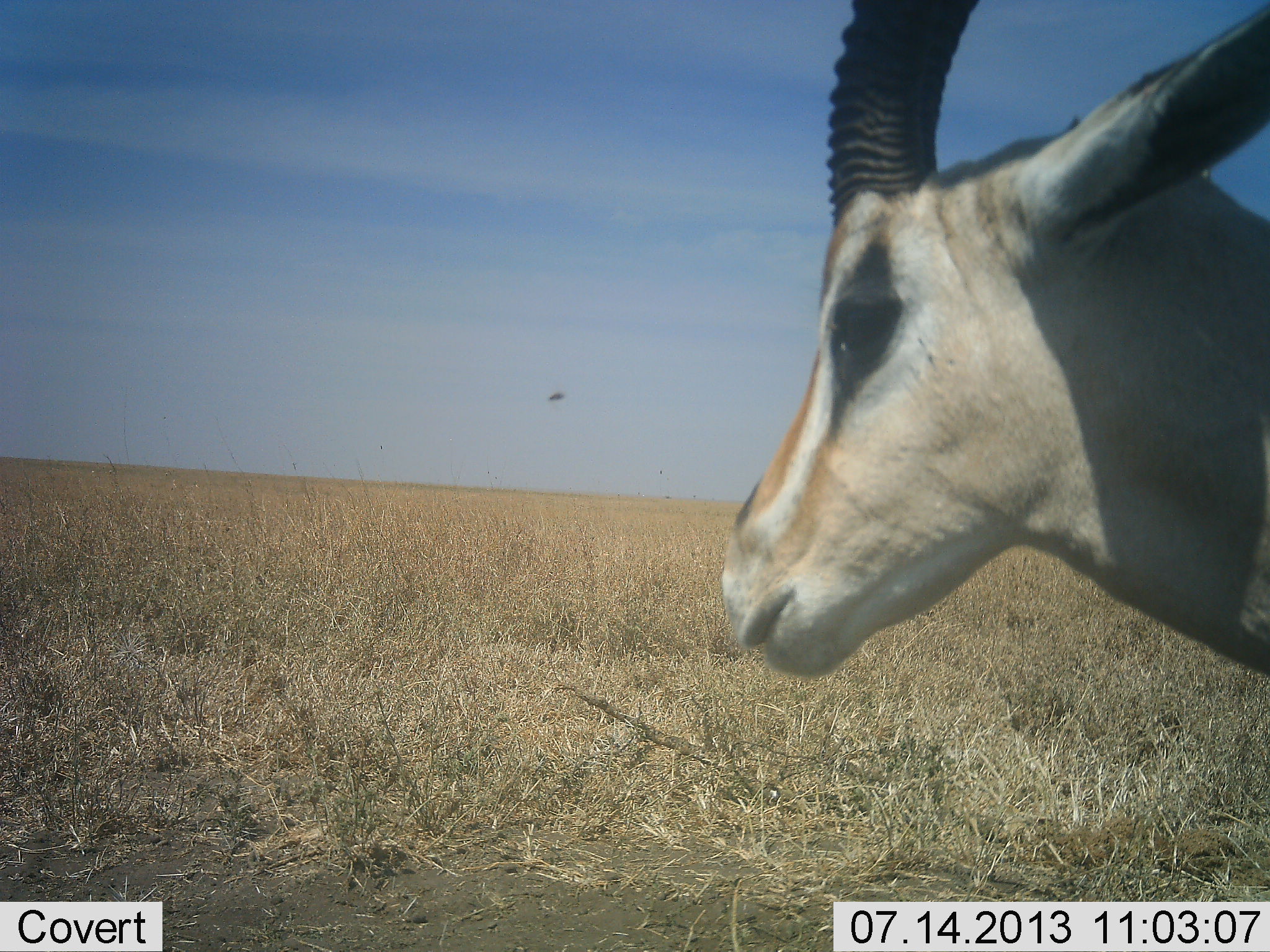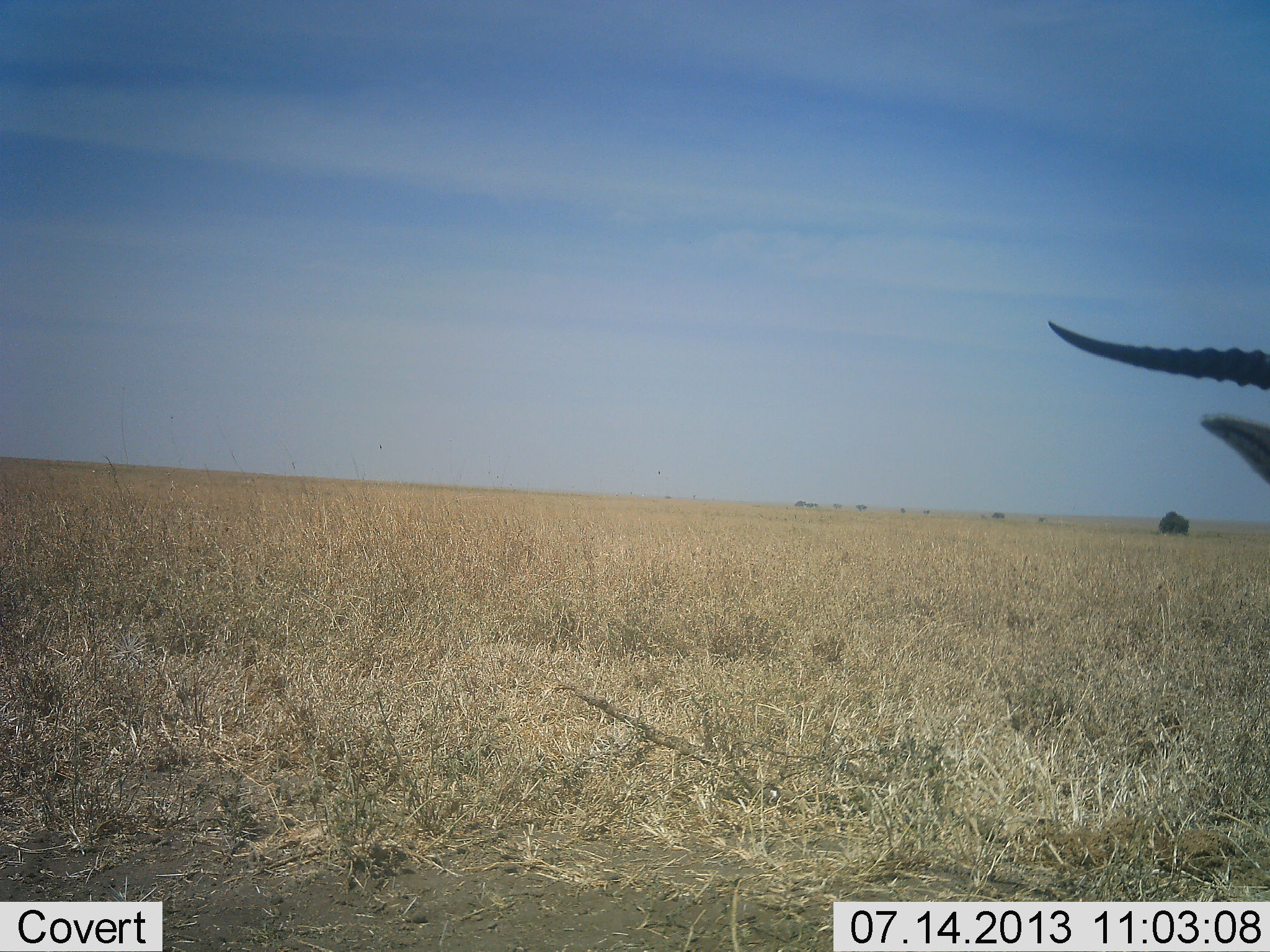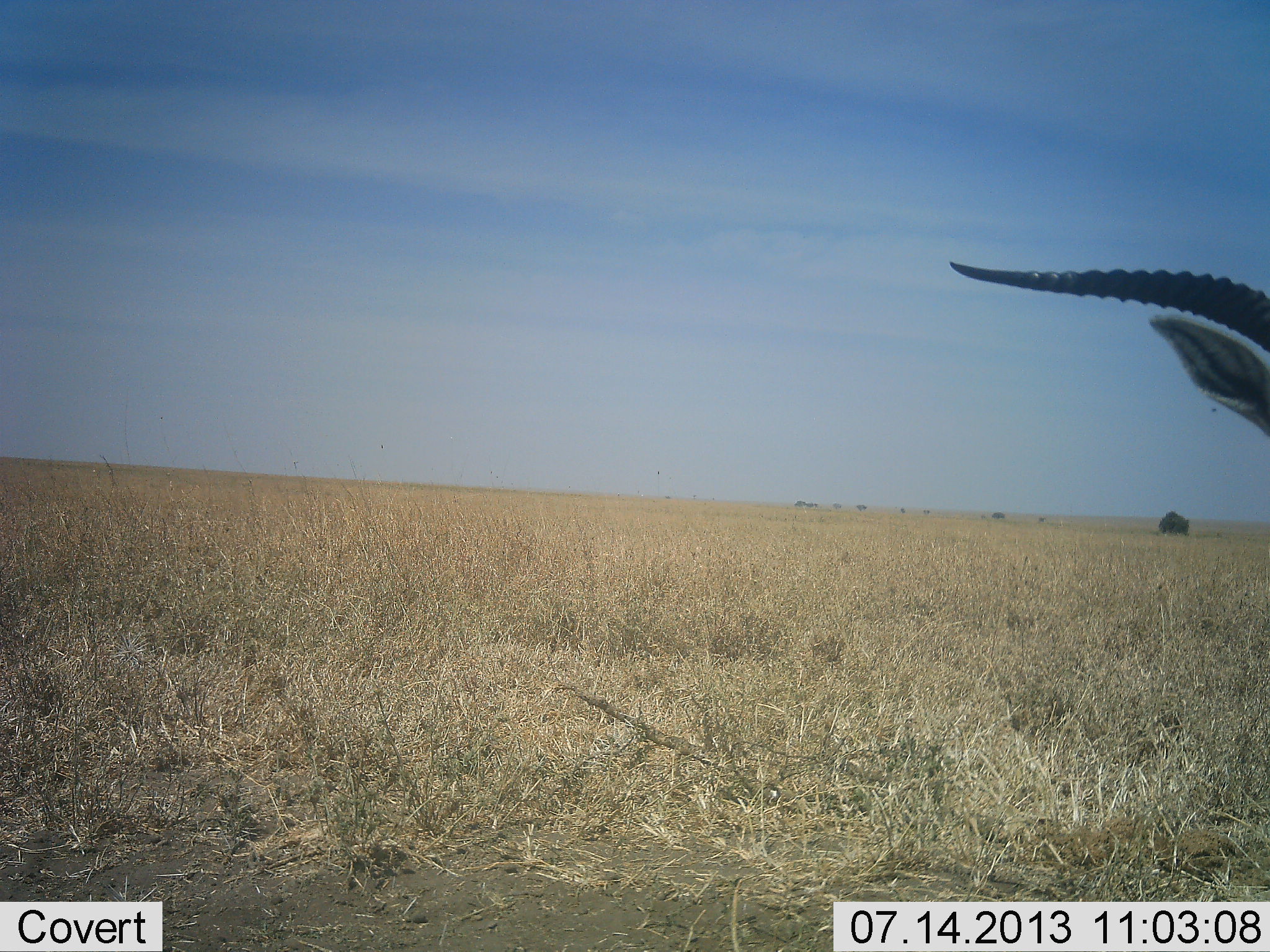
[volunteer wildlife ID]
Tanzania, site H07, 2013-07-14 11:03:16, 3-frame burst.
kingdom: Animalia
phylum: Chordata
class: Mammalia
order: Artiodactyla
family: Bovidae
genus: Nanger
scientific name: Nanger granti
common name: grant's gazelle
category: gazellegrants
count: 1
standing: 50%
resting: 0%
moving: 50%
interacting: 10%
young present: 0%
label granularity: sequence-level